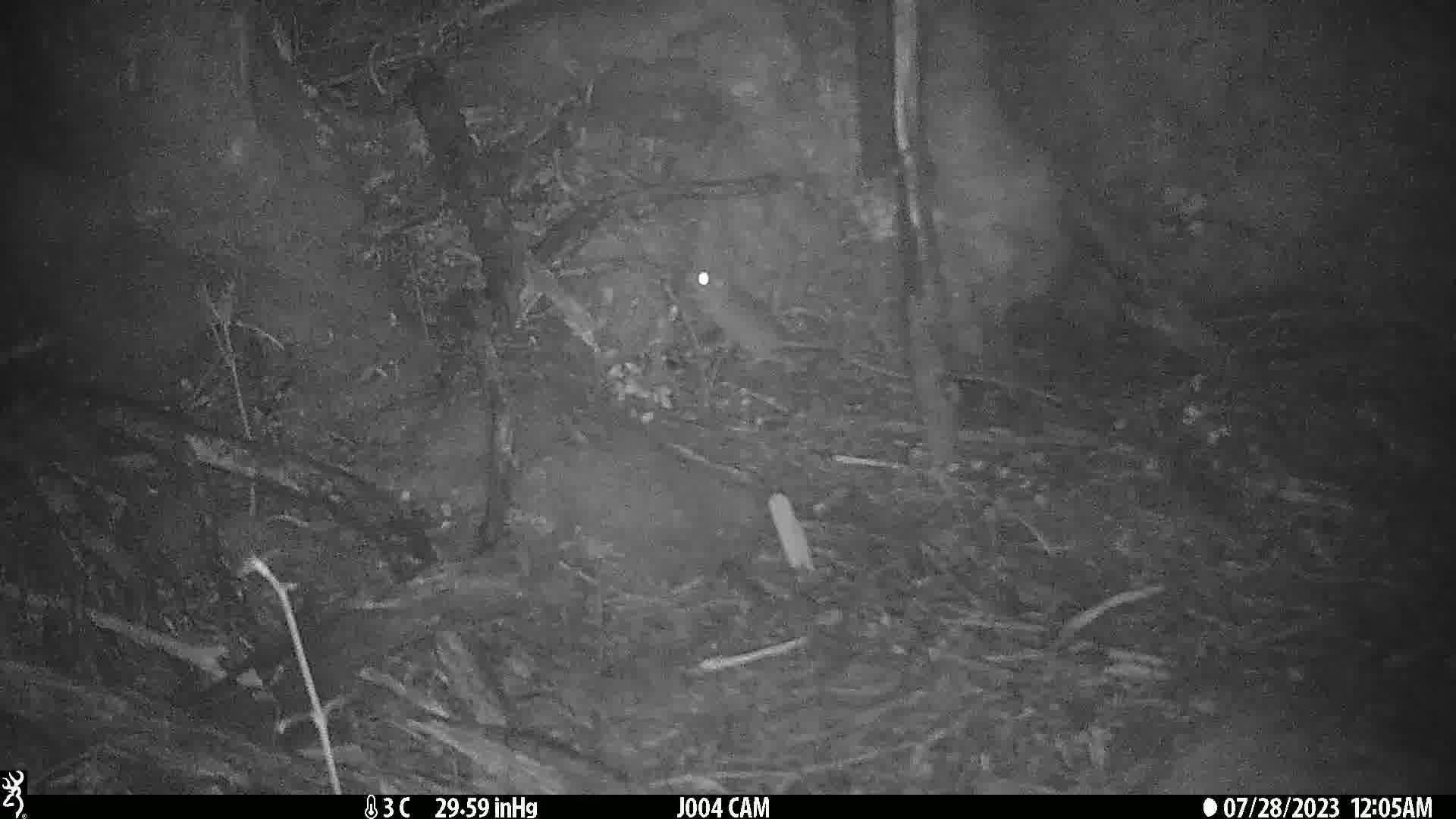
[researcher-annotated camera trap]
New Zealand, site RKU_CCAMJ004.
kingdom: Animalia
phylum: Chordata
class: Mammalia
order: Rodentia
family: Muridae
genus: Rattus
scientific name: Rattus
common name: rat